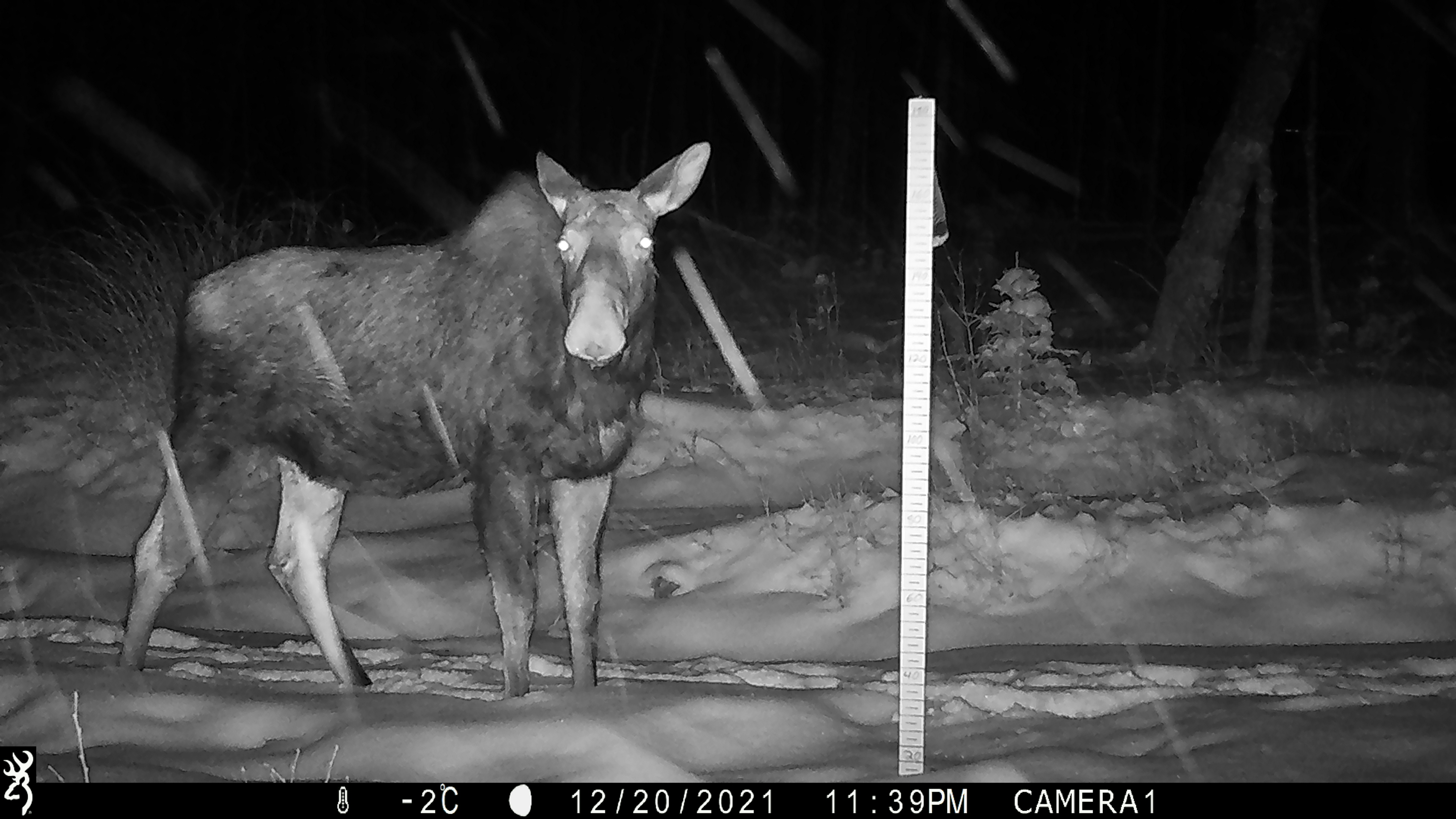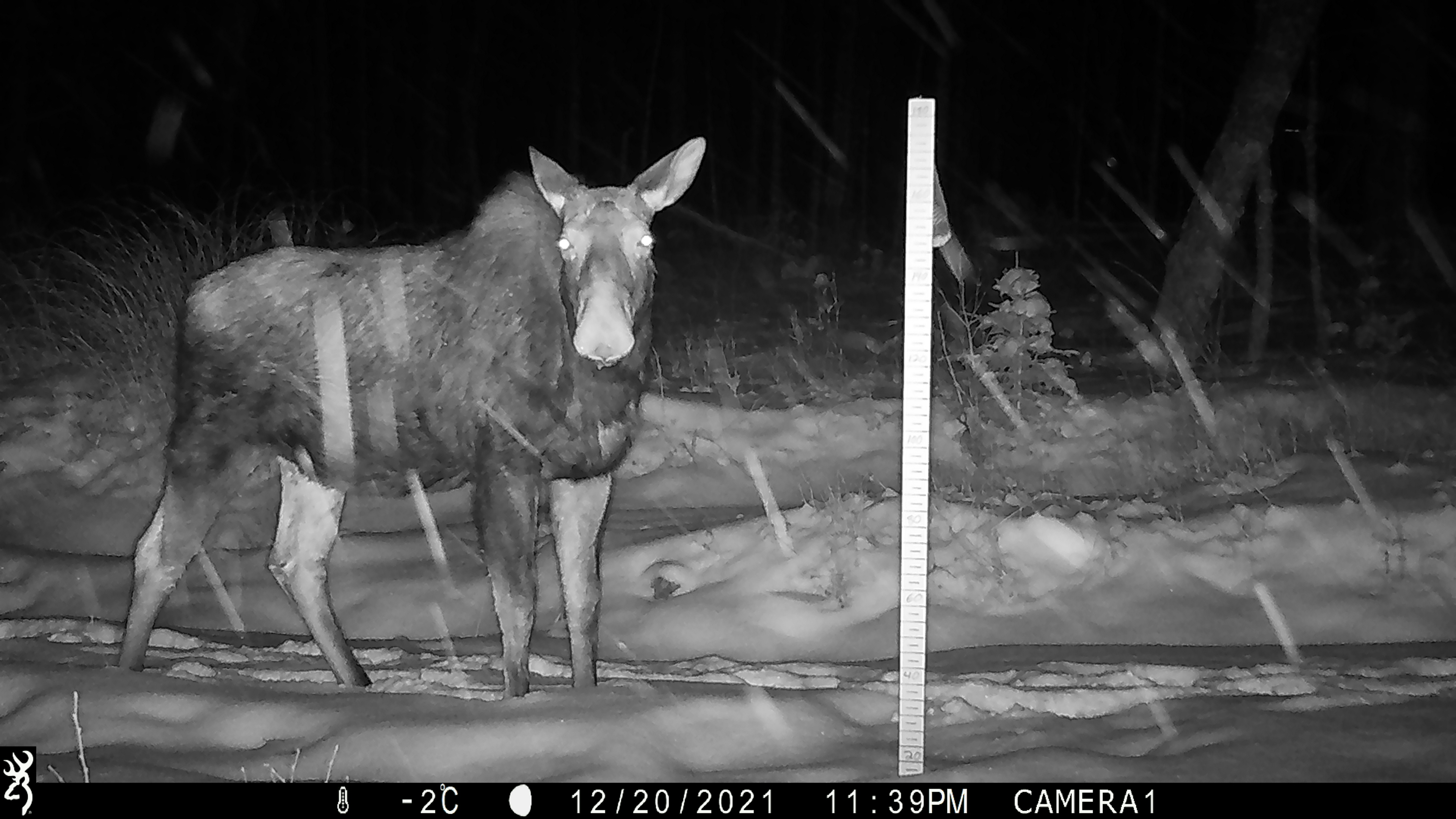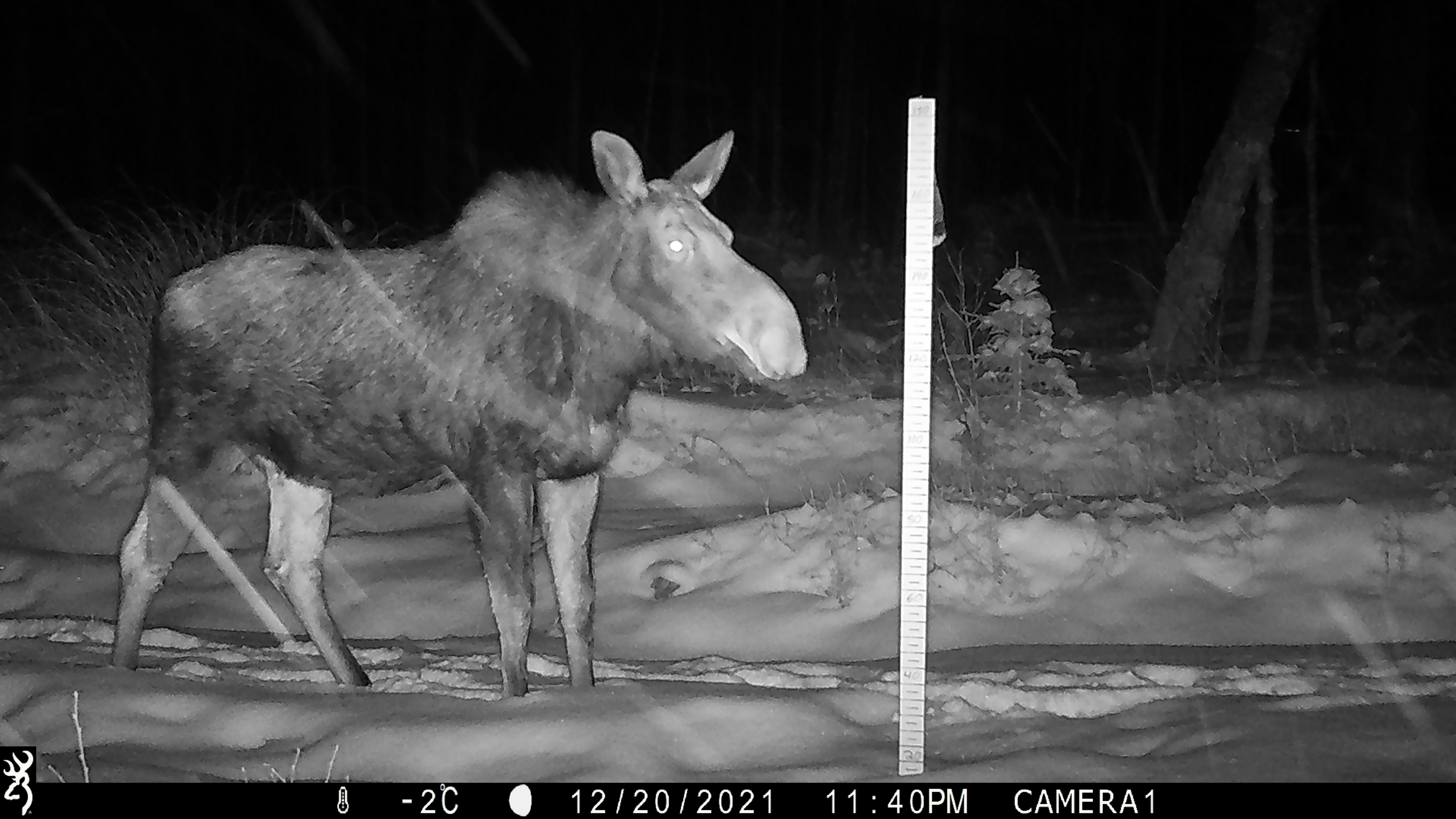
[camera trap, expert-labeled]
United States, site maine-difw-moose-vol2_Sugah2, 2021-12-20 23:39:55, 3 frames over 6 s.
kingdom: Animalia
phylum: Chordata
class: Mammalia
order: Artiodactyla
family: Cervidae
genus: Alces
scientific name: Alces alces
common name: moose